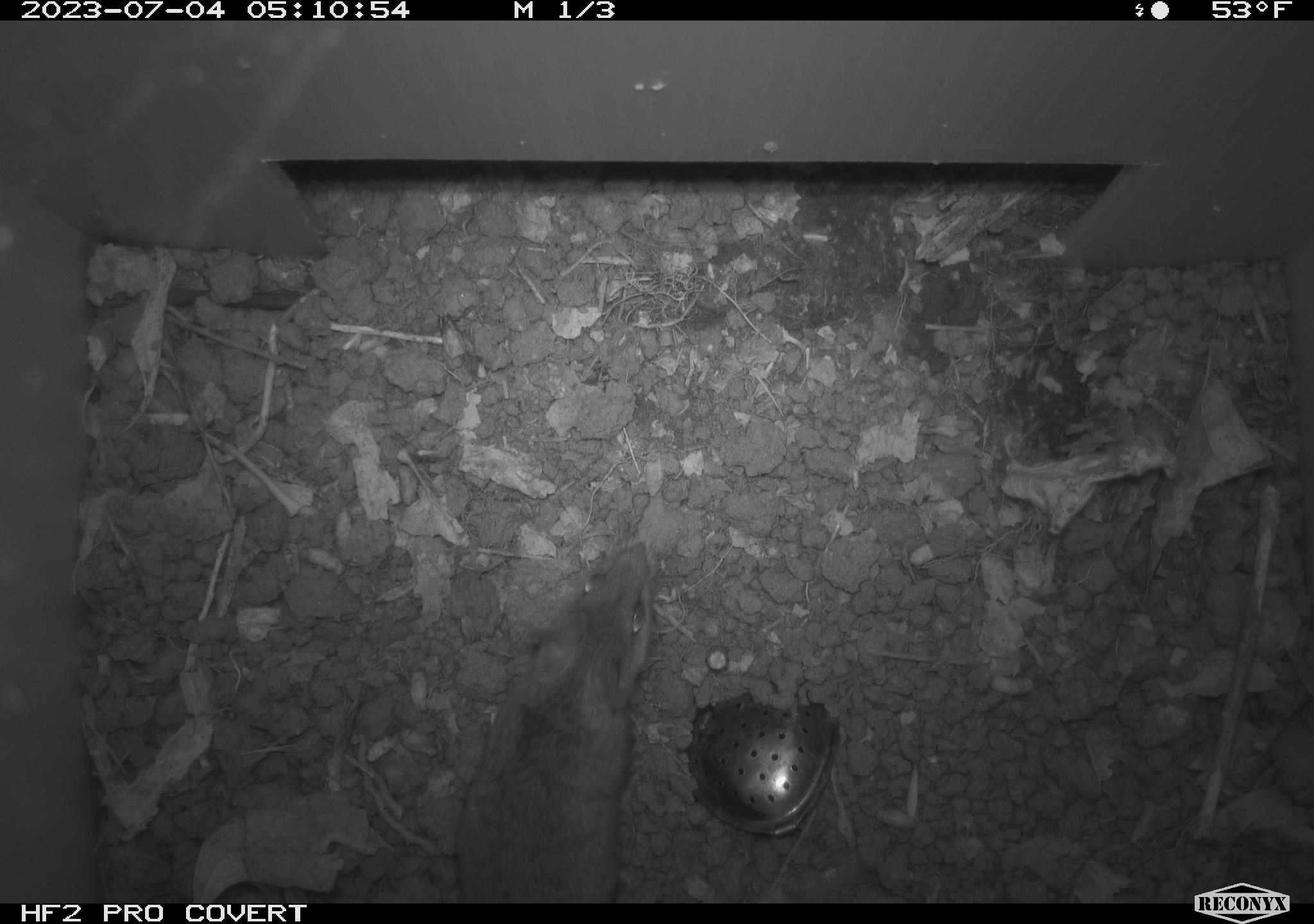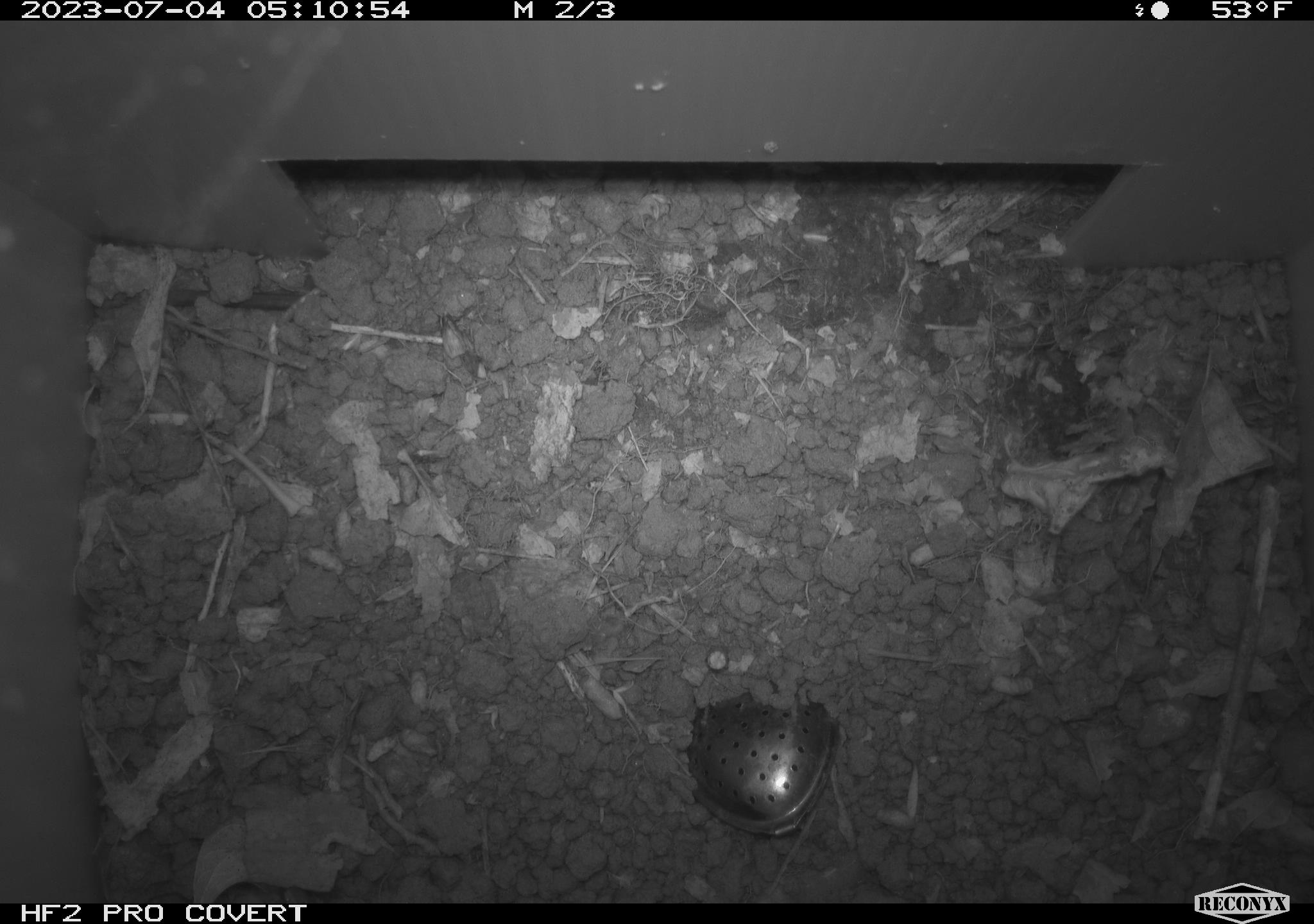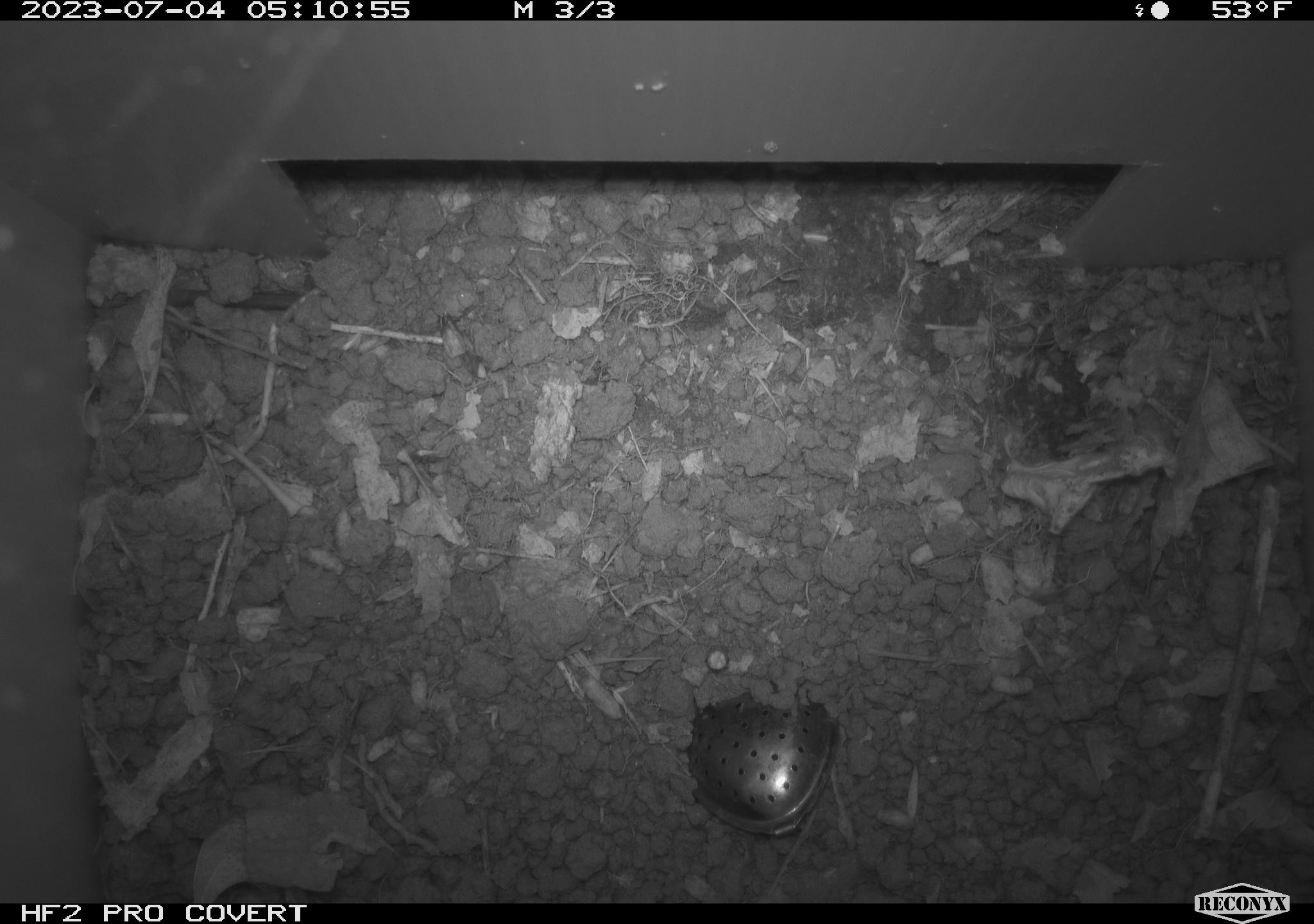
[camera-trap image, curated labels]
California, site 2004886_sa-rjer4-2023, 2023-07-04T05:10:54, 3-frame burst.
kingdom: Animalia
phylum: Chordata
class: Mammalia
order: Rodentia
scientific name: Rodentia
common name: mouse species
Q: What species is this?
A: Mouse species (Rodentia).